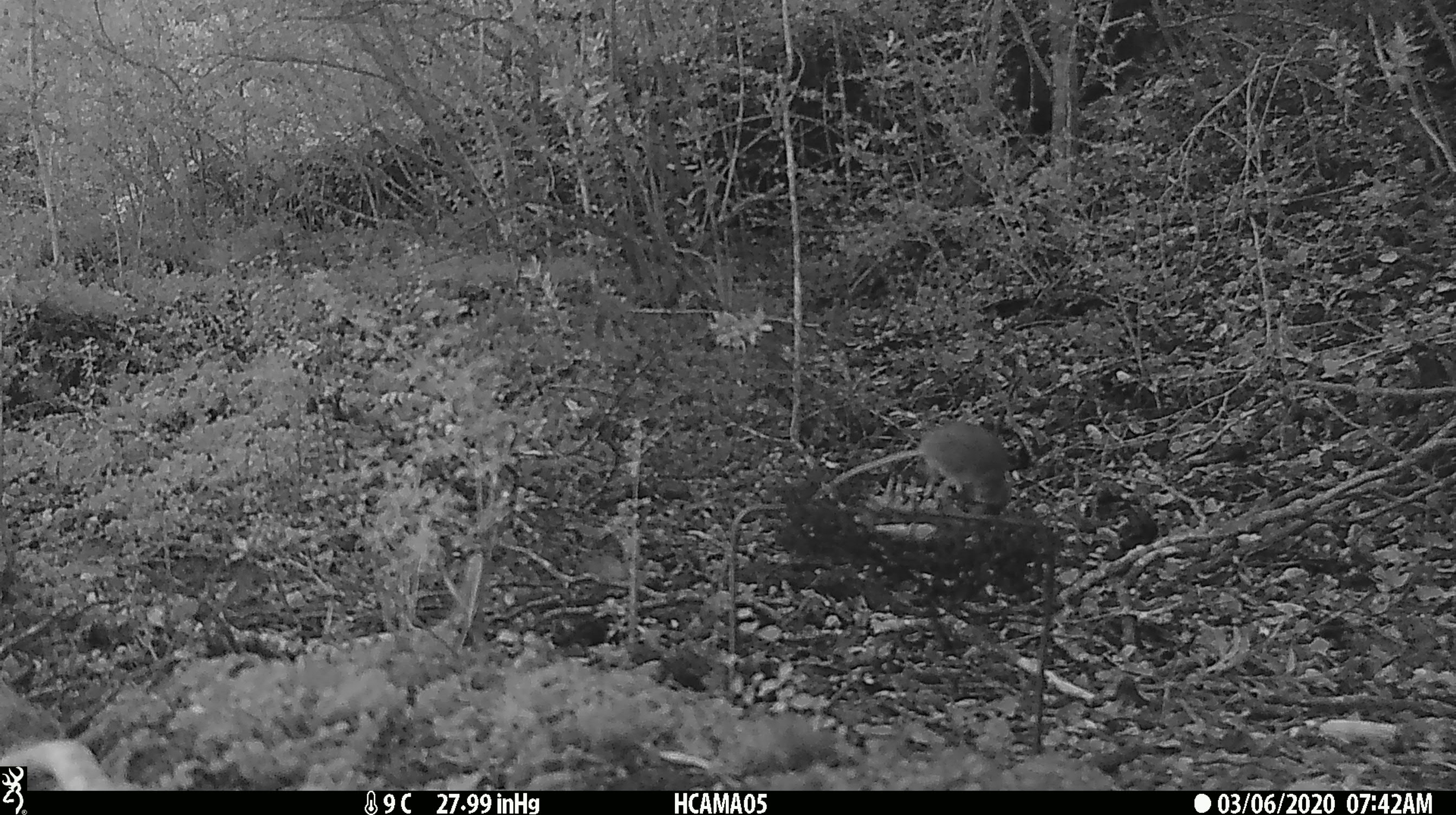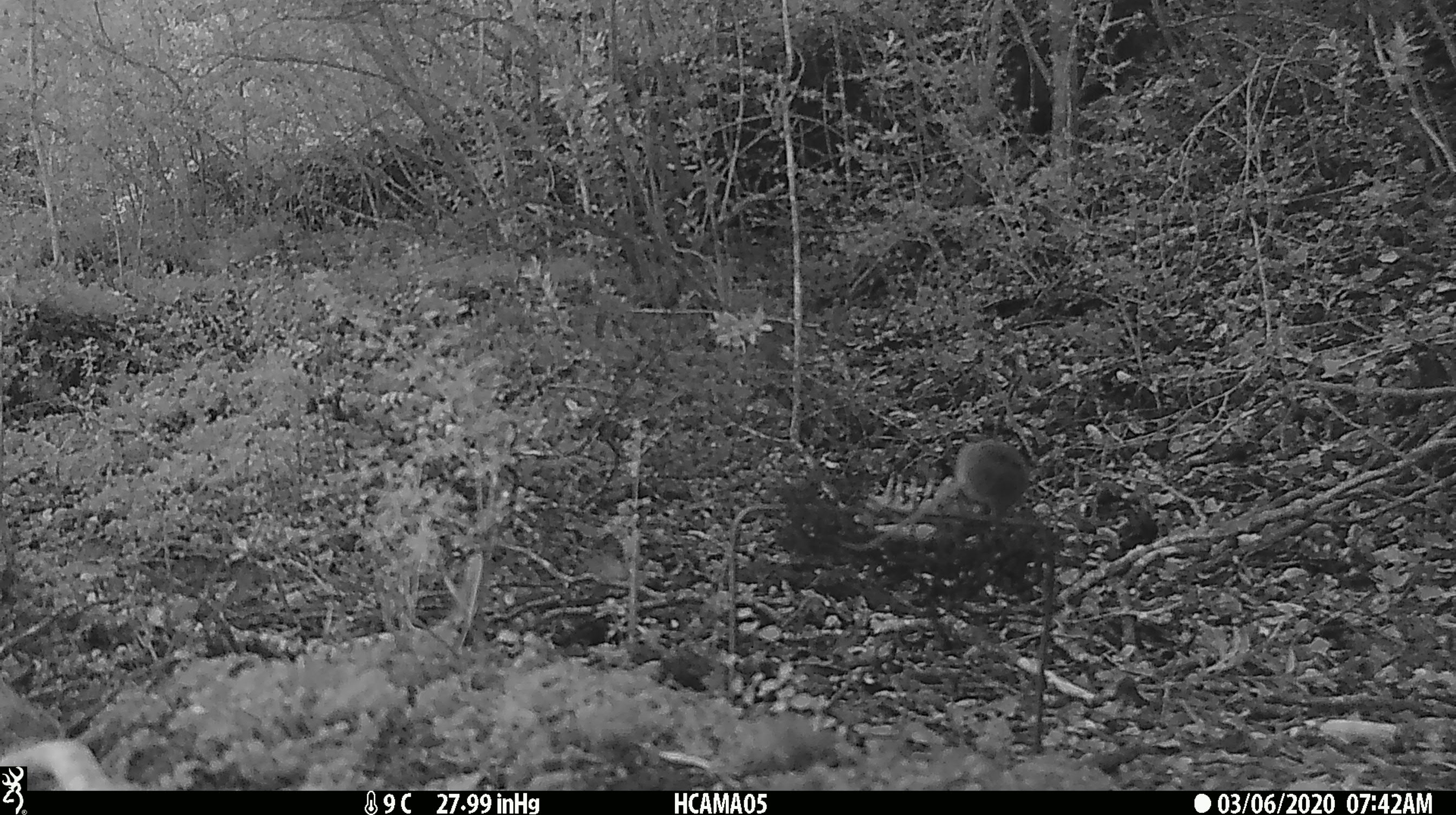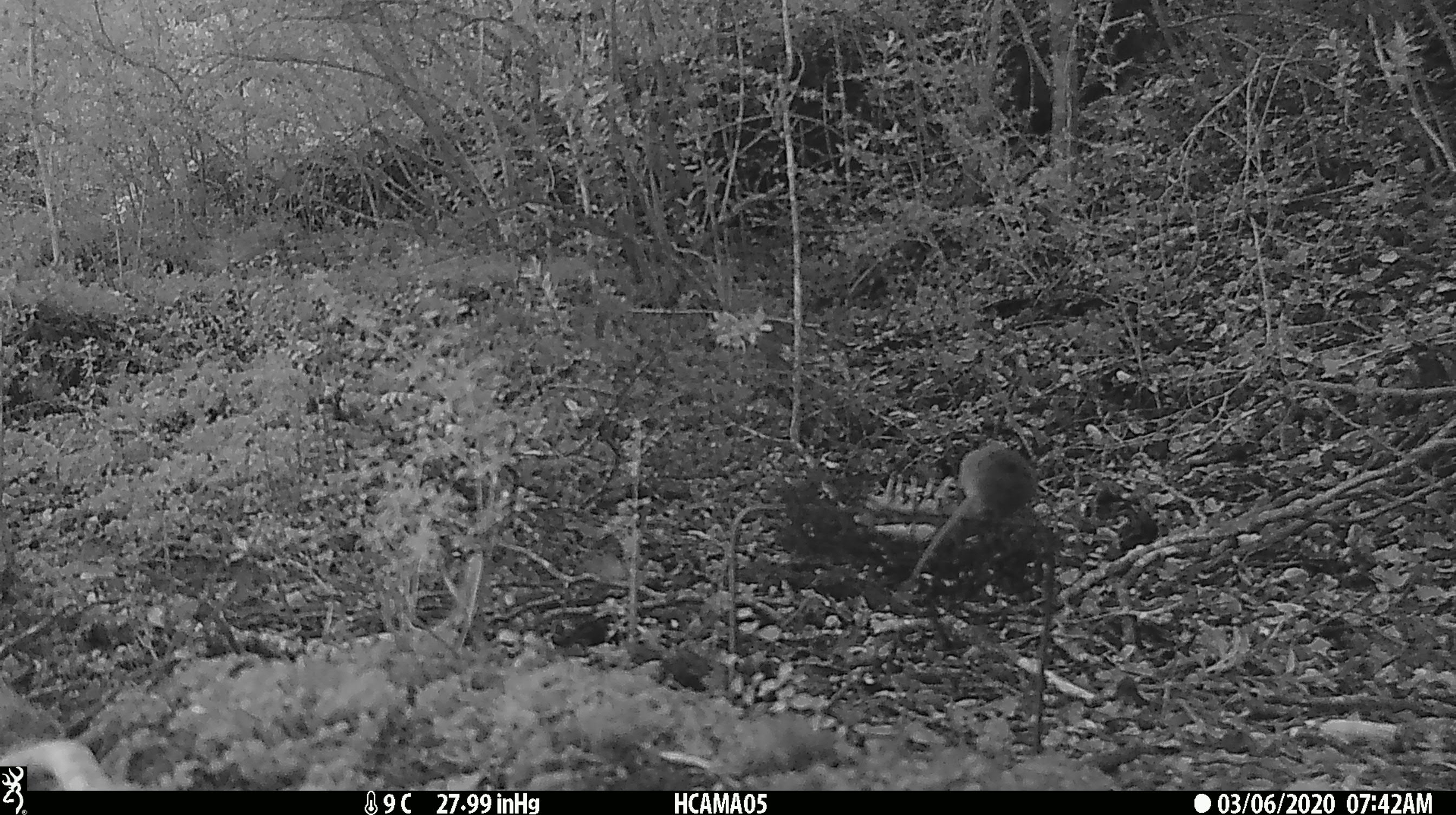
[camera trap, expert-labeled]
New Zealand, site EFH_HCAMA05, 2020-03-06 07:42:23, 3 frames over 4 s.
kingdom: Animalia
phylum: Chordata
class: Mammalia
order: Rodentia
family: Muridae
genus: Mus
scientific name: Mus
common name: mouse